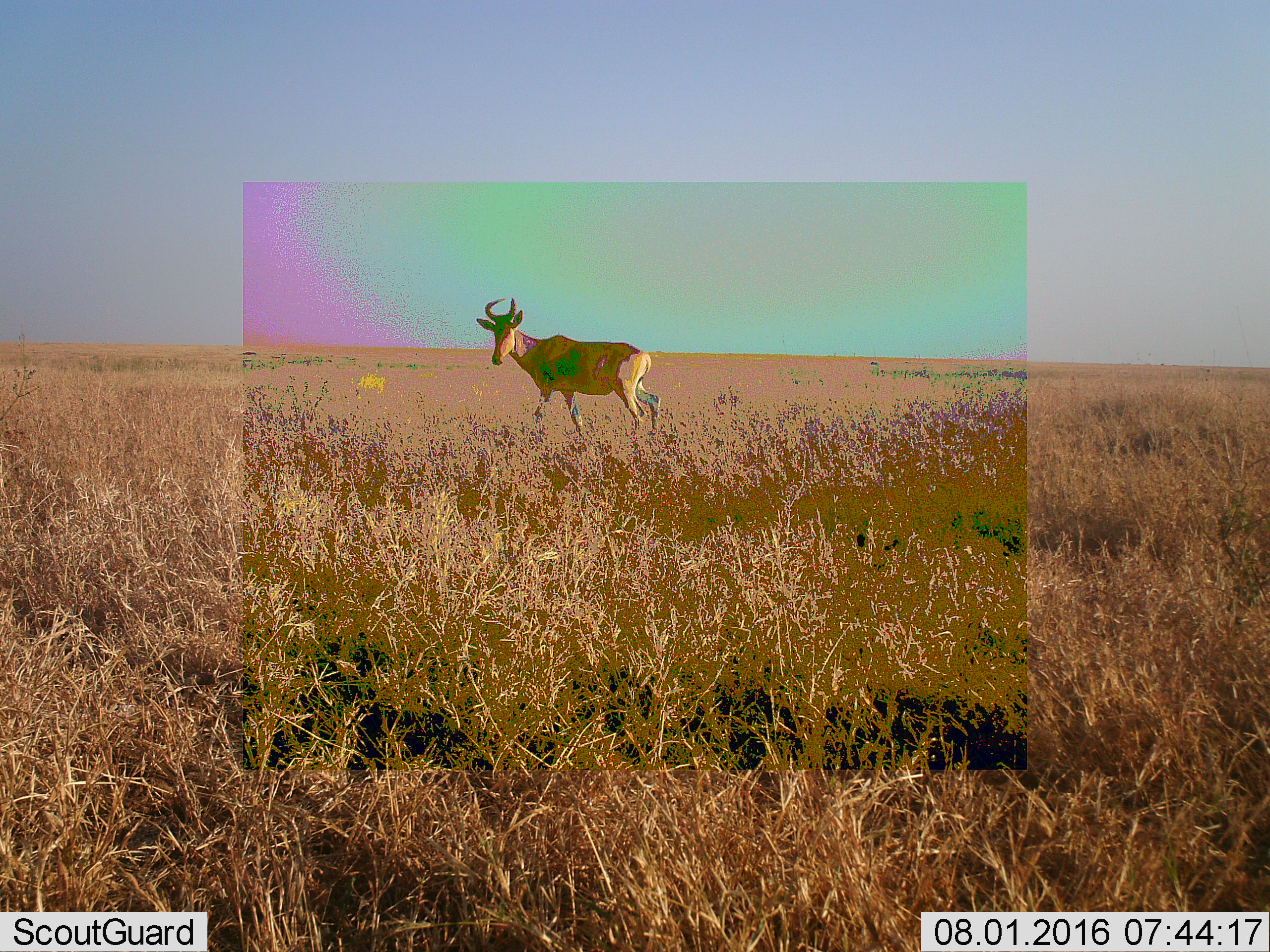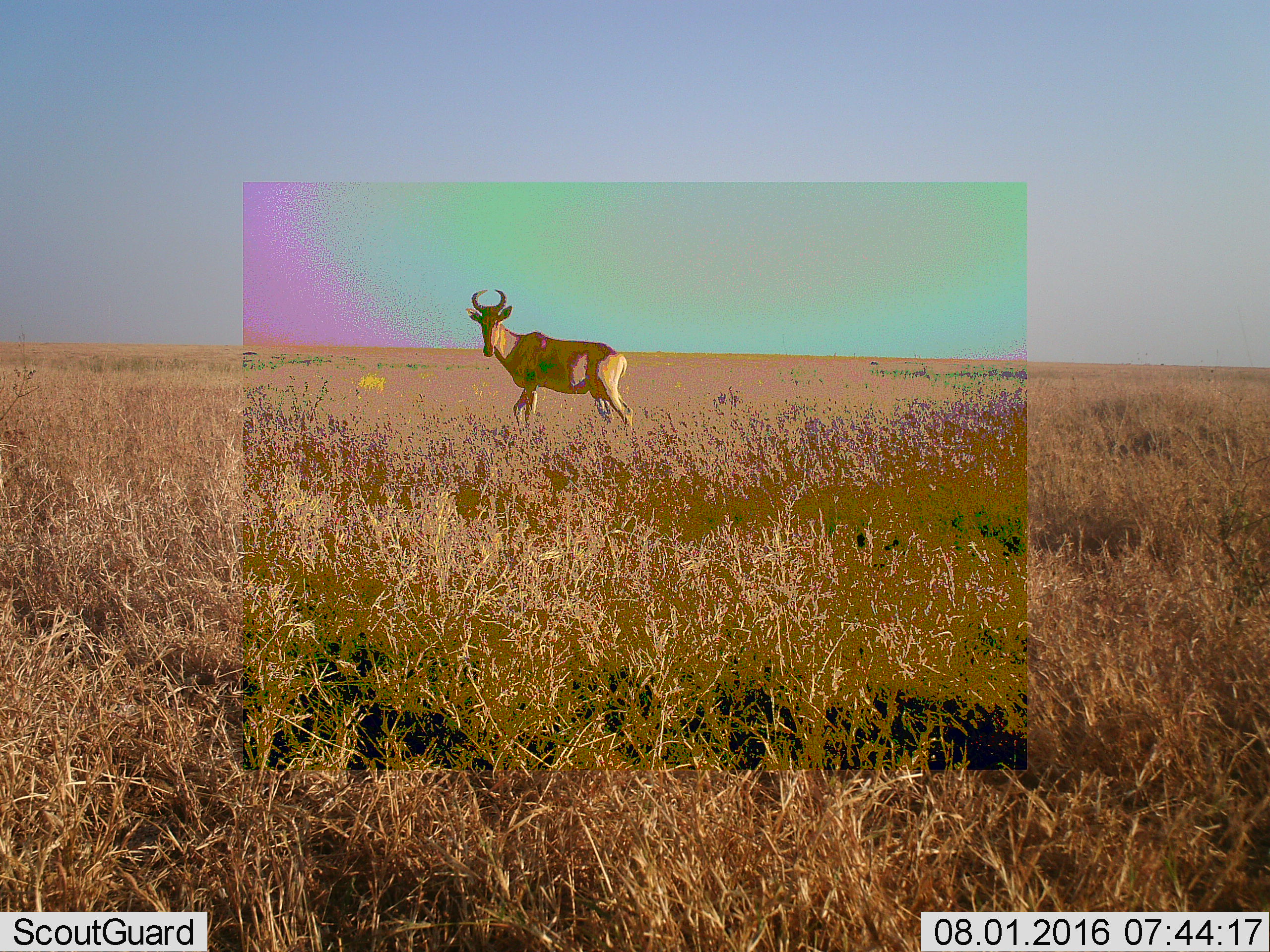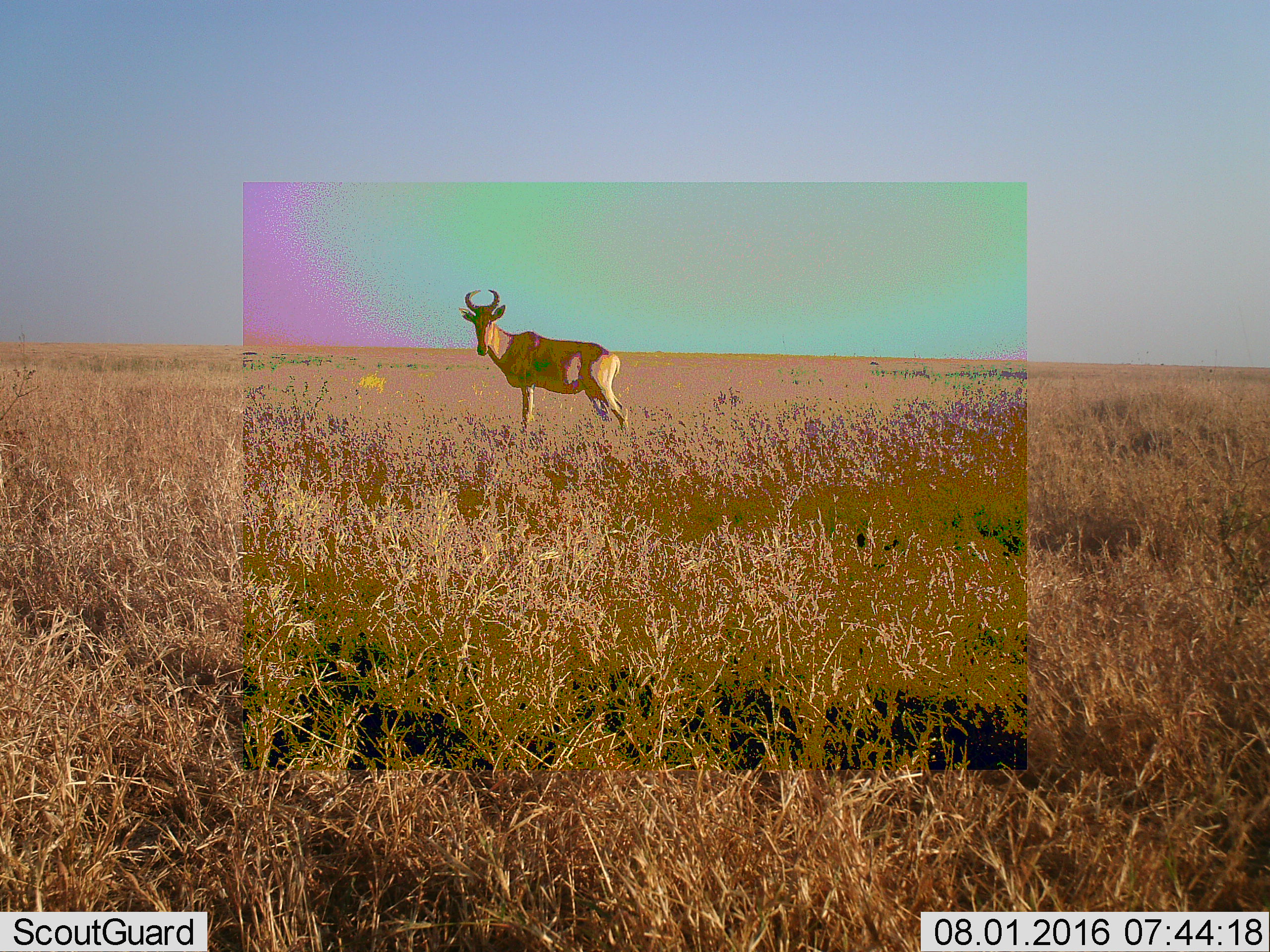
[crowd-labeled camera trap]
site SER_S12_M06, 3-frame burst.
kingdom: Animalia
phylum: Chordata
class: Mammalia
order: Artiodactyla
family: Bovidae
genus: Alcelaphus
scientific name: Alcelaphus buselaphus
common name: hartebeest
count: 1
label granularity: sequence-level